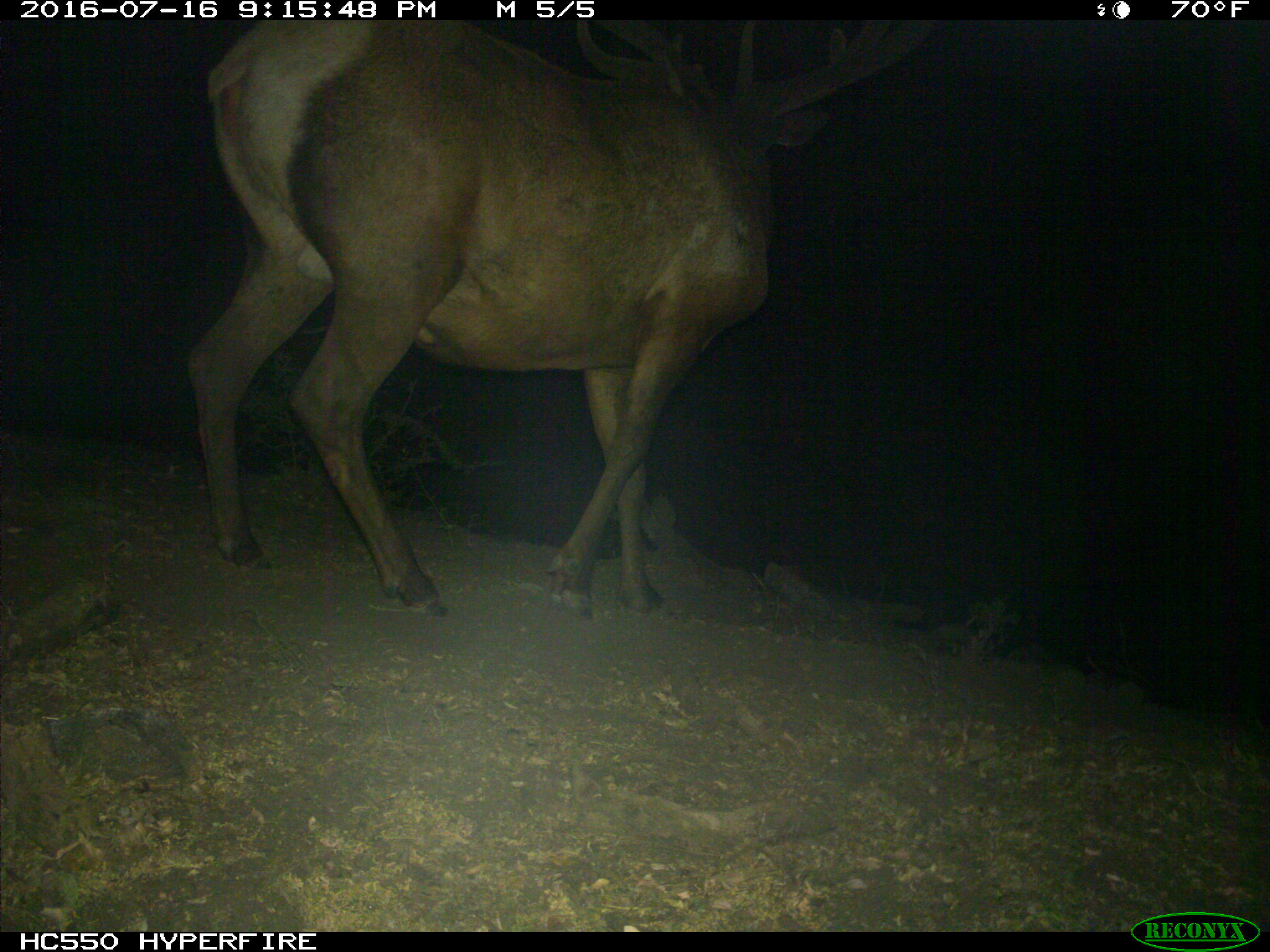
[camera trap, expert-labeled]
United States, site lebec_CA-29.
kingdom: Animalia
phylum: Chordata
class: Mammalia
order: Artiodactyla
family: Cervidae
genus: Cervus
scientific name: Cervus canadensis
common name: elk